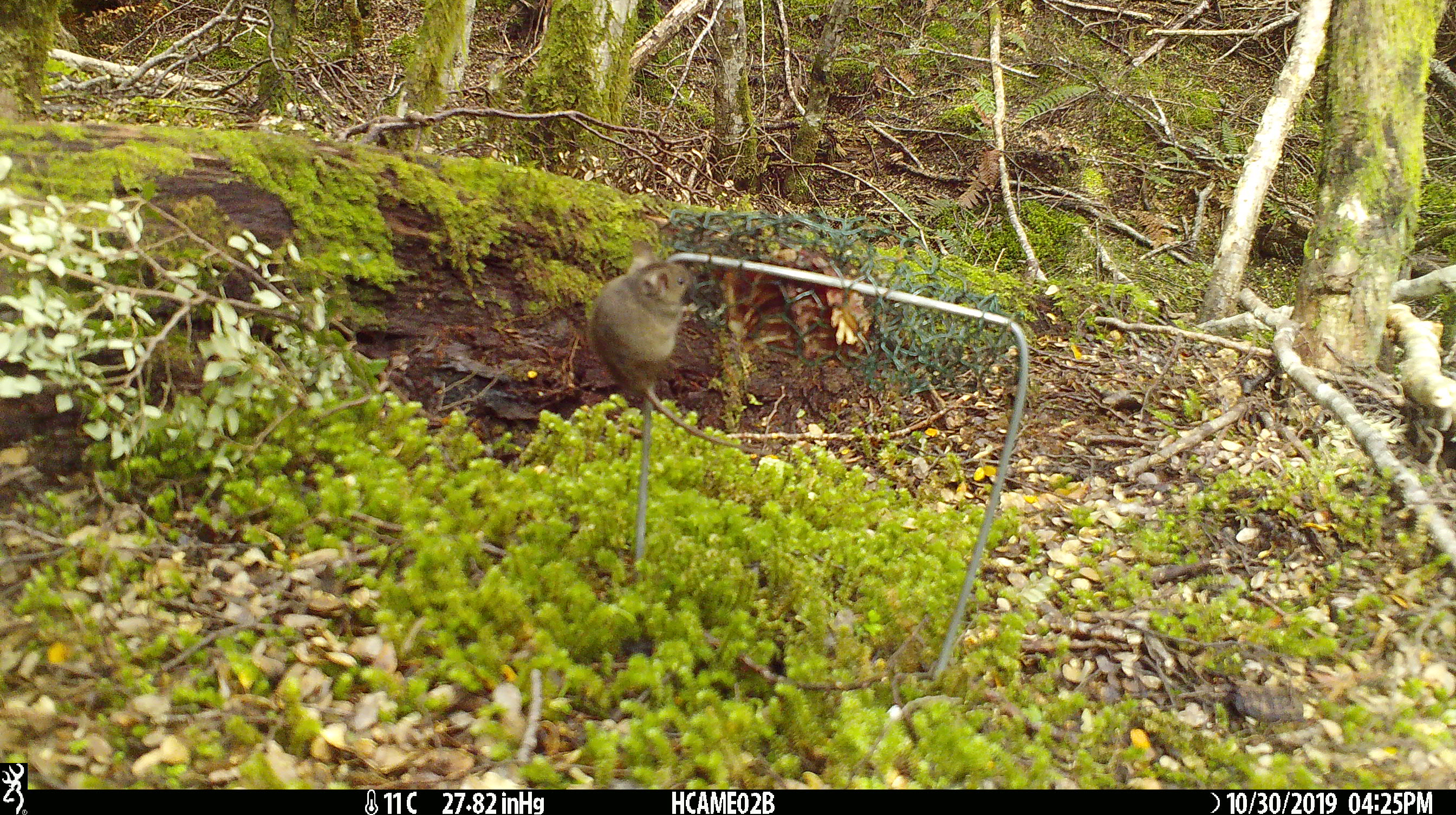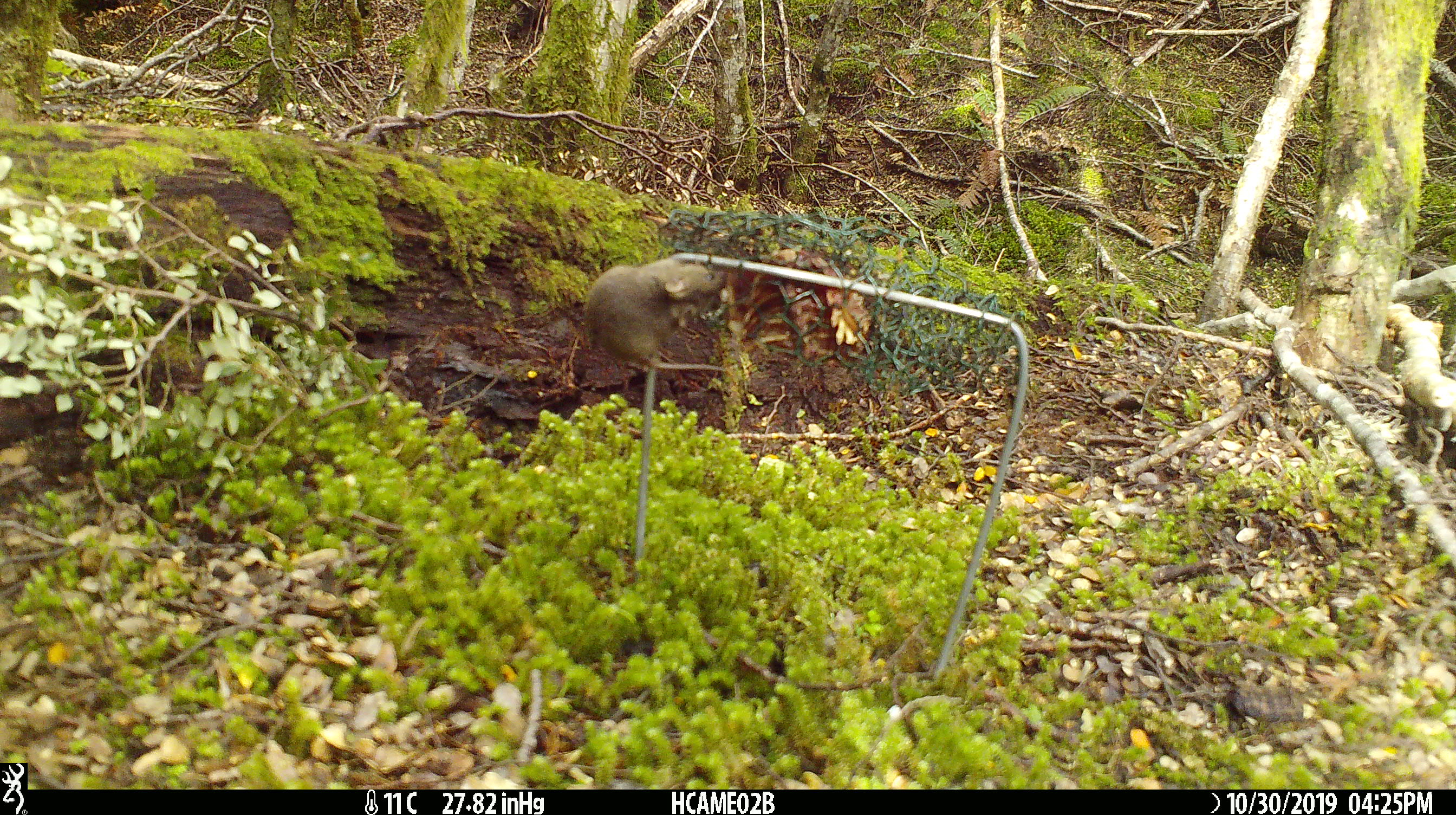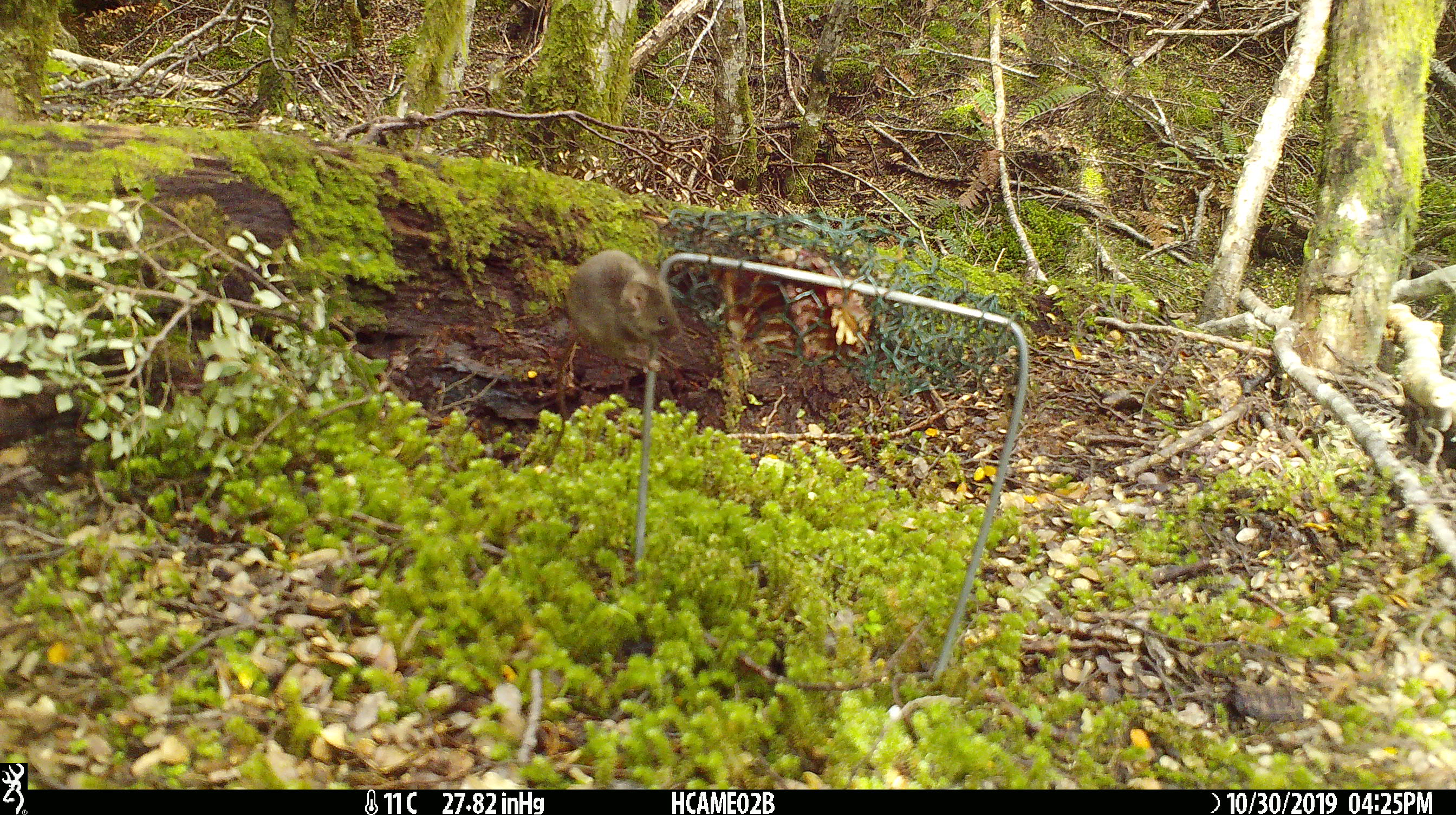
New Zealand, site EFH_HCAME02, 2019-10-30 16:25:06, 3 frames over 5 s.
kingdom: Animalia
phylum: Chordata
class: Mammalia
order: Rodentia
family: Muridae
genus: Mus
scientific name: Mus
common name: mouse